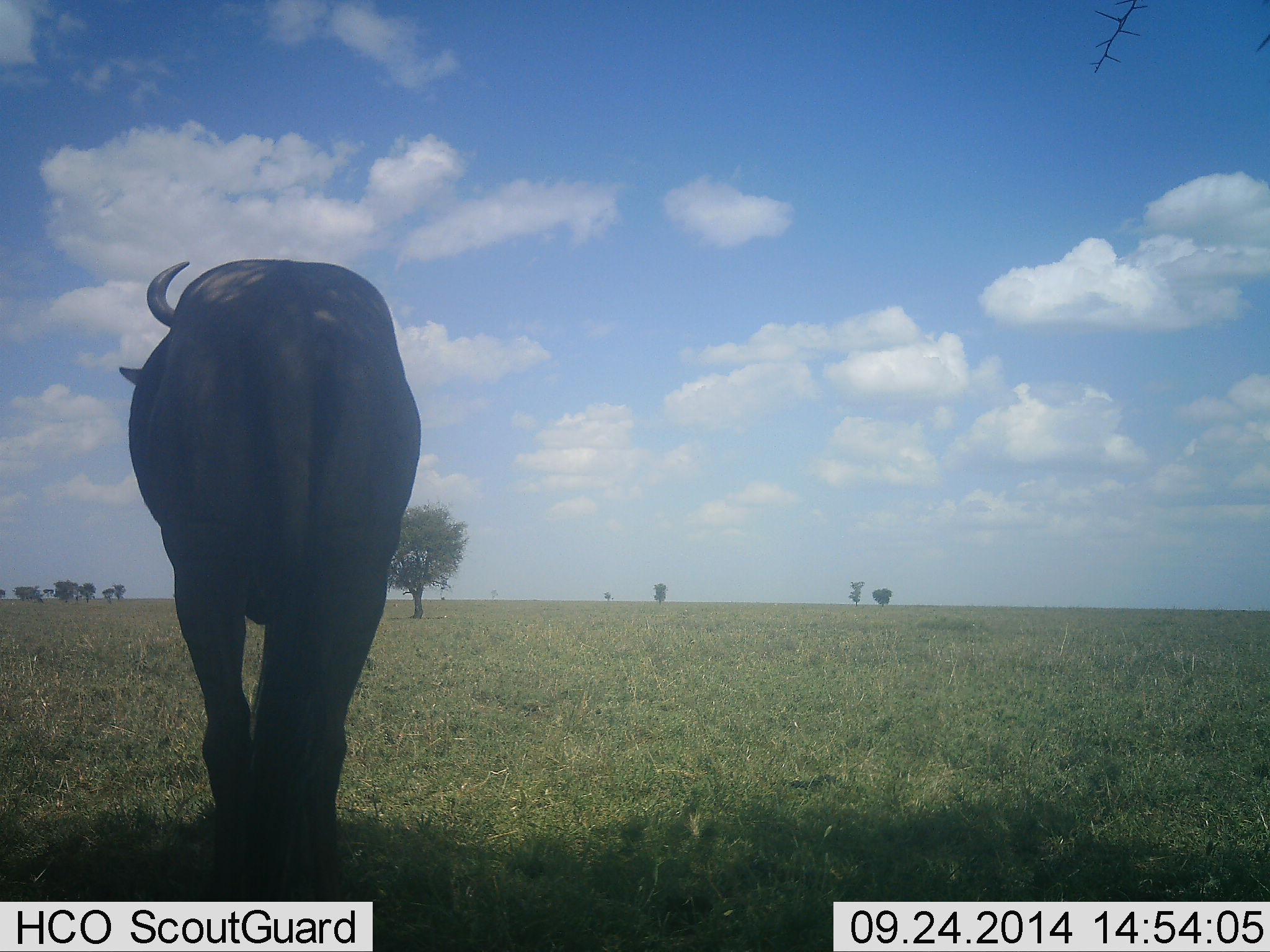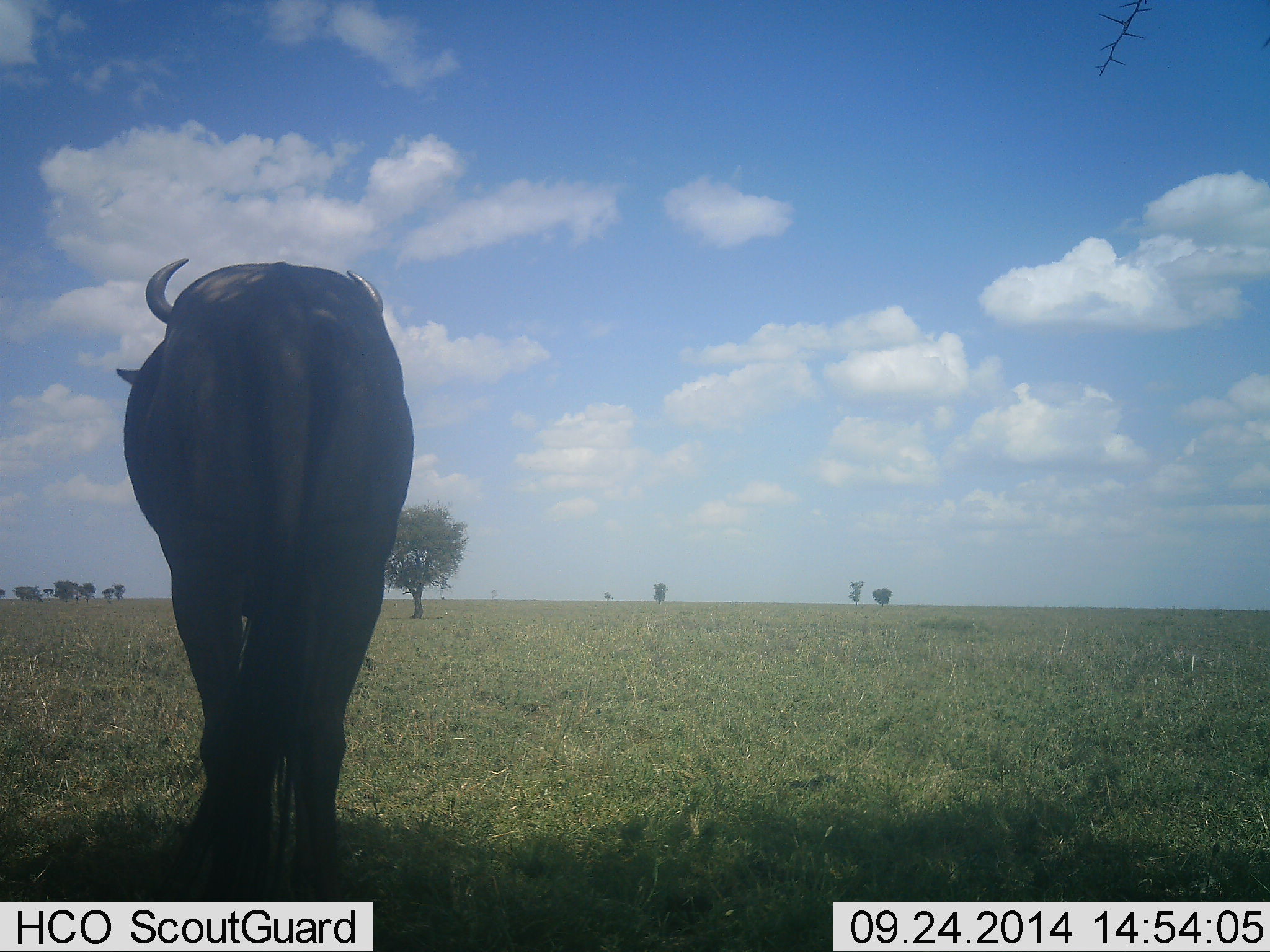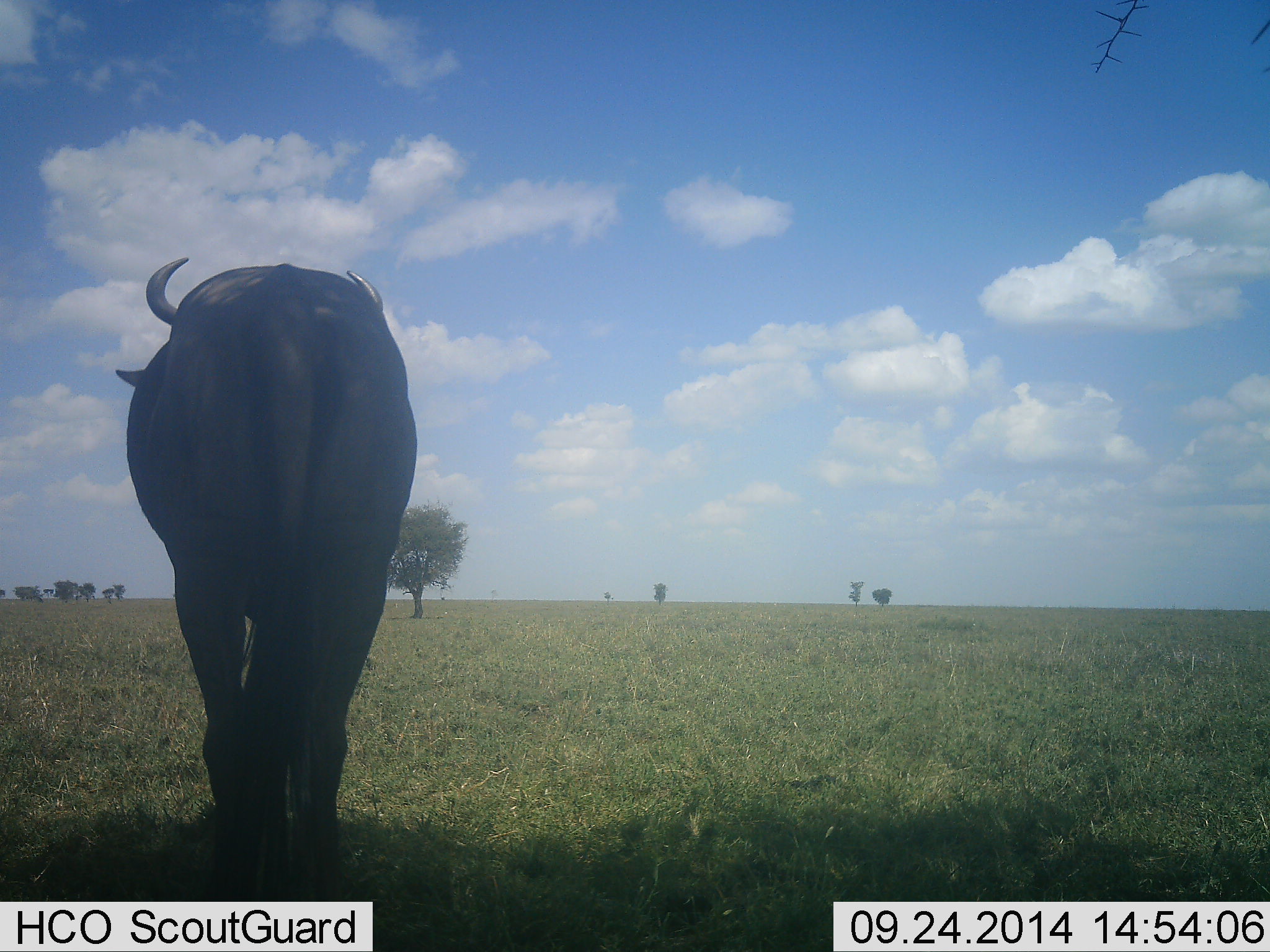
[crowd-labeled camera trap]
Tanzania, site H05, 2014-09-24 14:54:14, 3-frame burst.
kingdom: Animalia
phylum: Chordata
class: Mammalia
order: Artiodactyla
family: Bovidae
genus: Connochaetes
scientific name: Connochaetes taurinus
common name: blue wildebeest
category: wildebeest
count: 1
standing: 80%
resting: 0%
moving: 10%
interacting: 0%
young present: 0%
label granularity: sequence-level